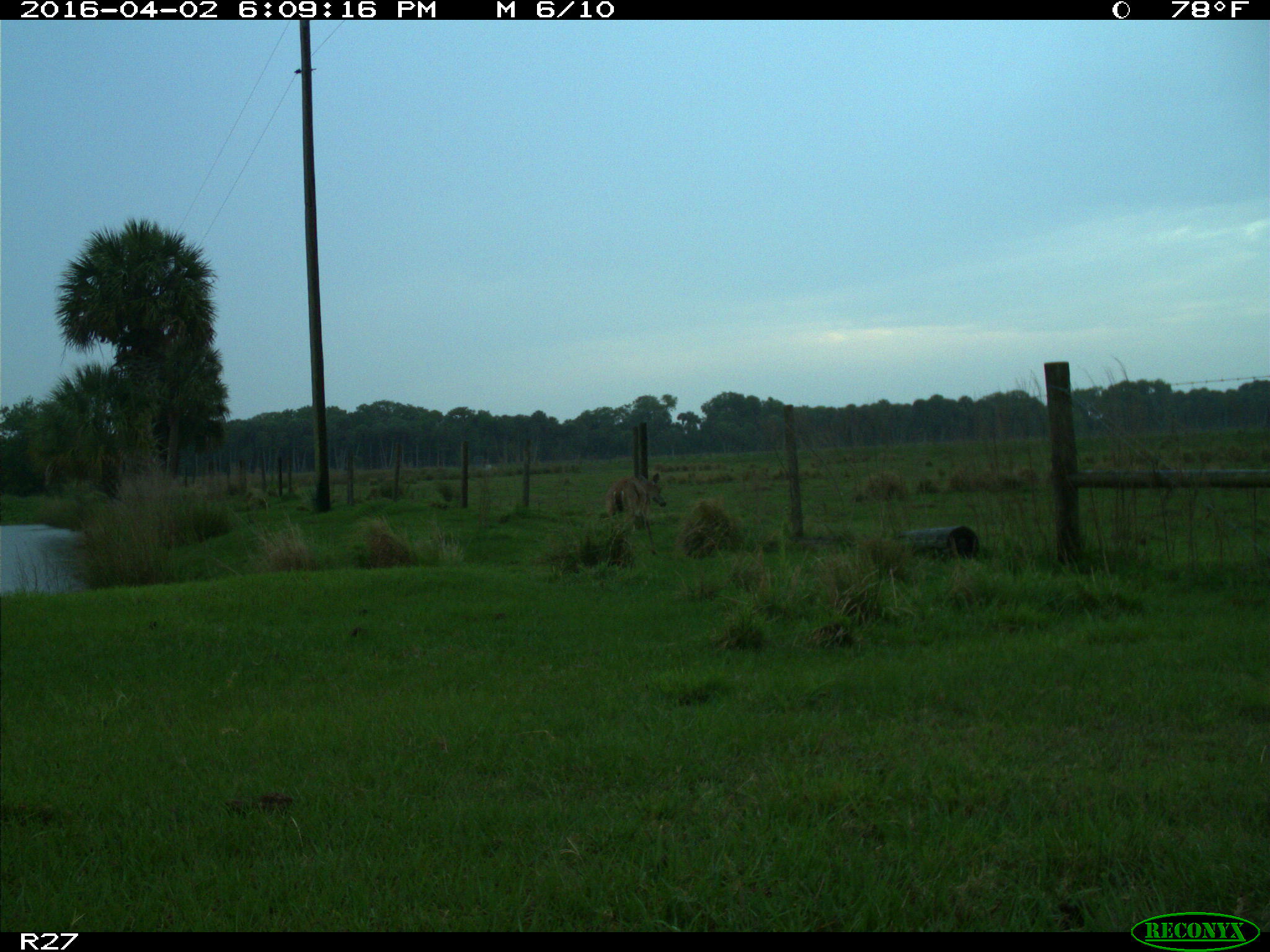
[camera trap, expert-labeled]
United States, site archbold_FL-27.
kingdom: Animalia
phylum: Chordata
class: Mammalia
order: Artiodactyla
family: Cervidae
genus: Odocoileus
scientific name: Odocoileus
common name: deer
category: unidentified deer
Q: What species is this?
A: Unidentified deer (deer) (Odocoileus).